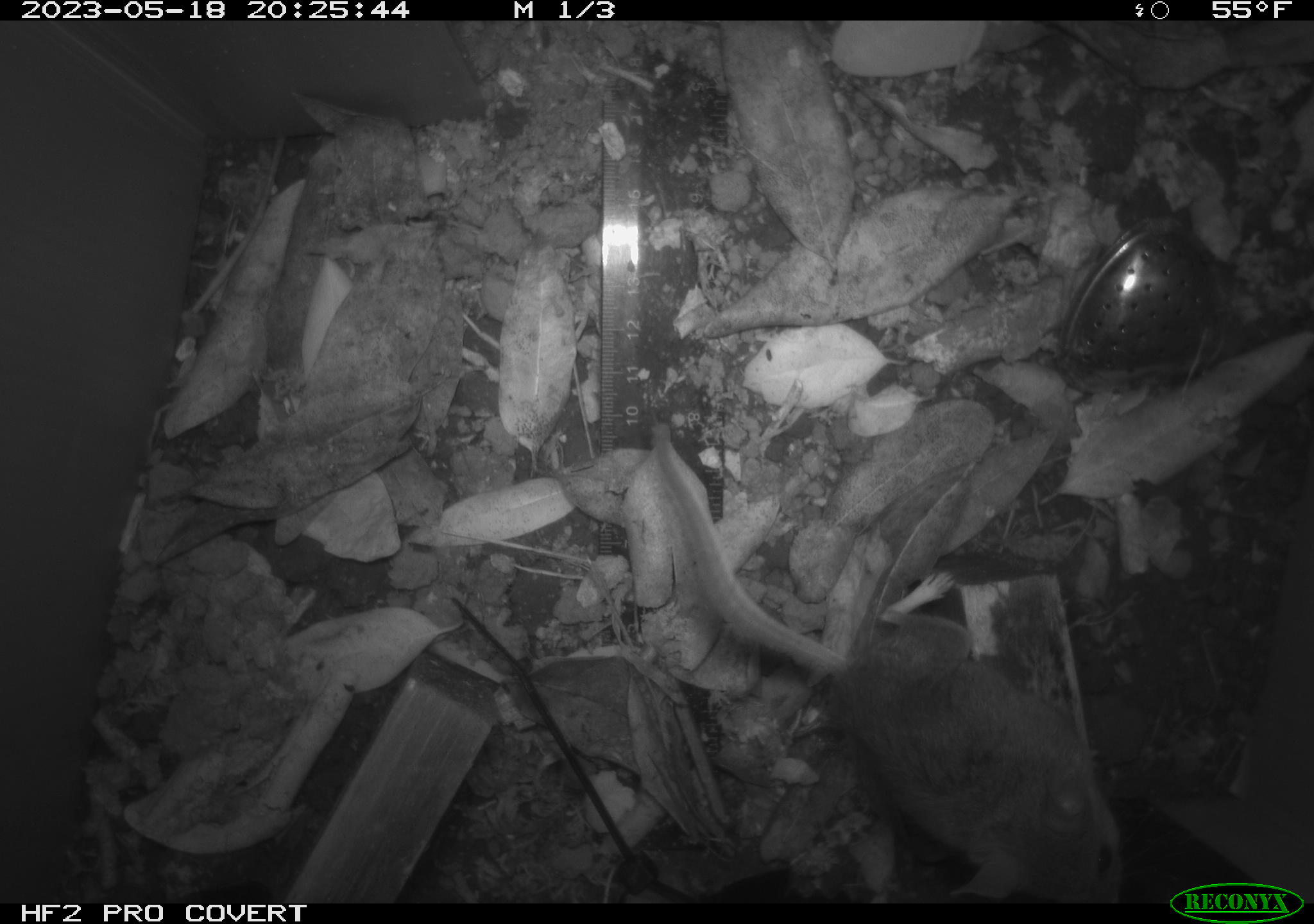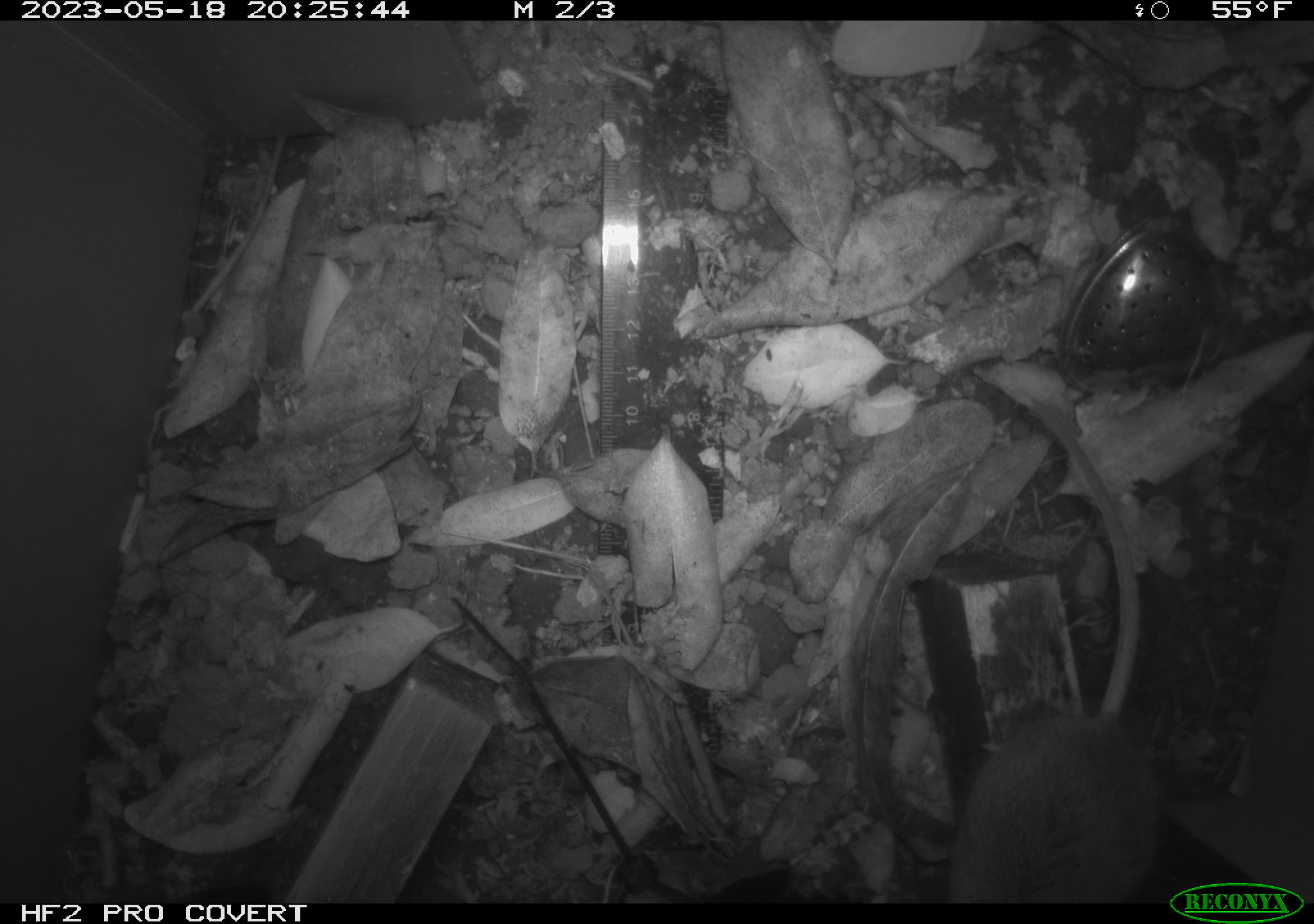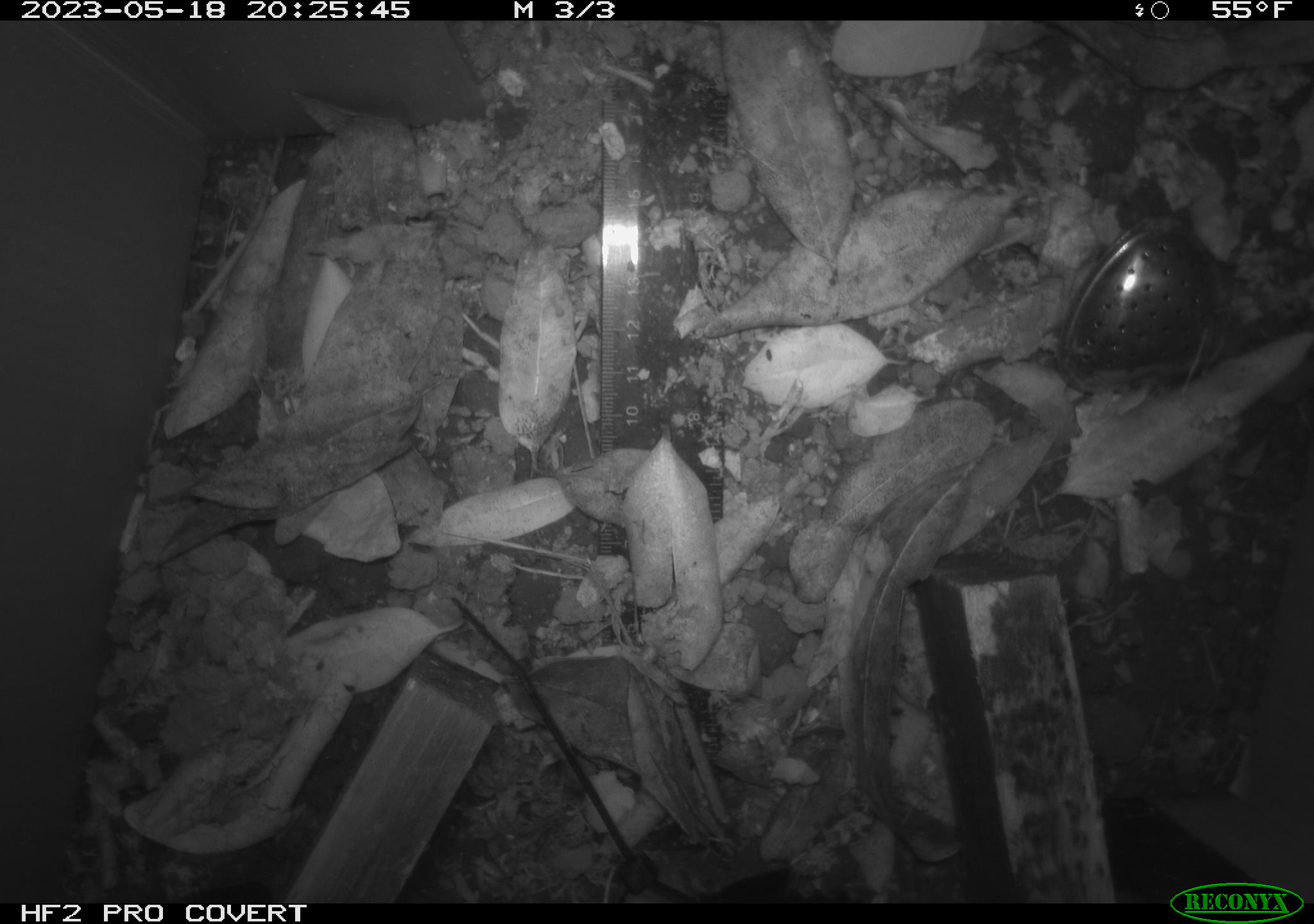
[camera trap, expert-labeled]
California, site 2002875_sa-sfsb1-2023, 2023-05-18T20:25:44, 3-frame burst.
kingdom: Animalia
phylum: Chordata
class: Mammalia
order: Rodentia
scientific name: Rodentia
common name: mouse species